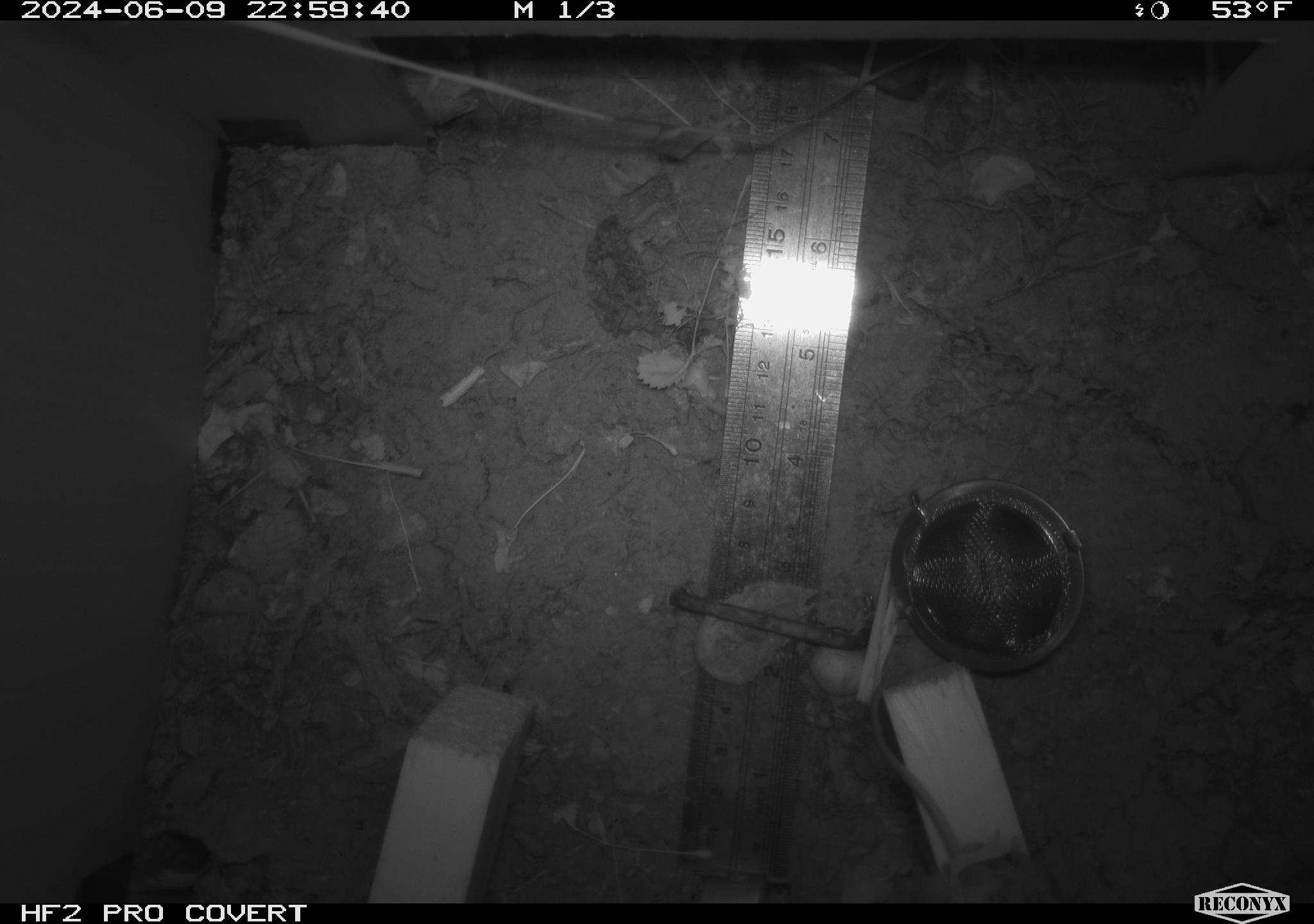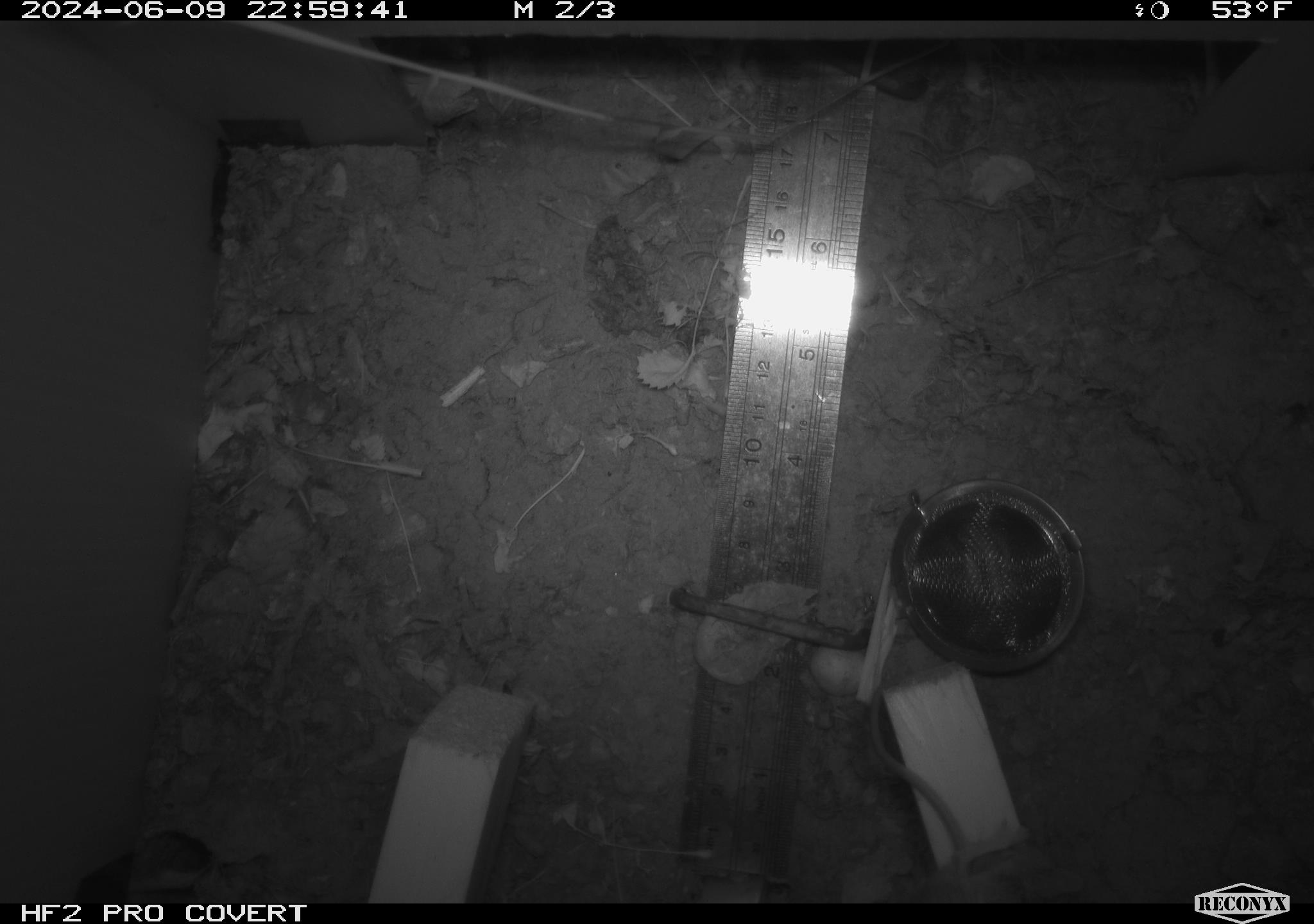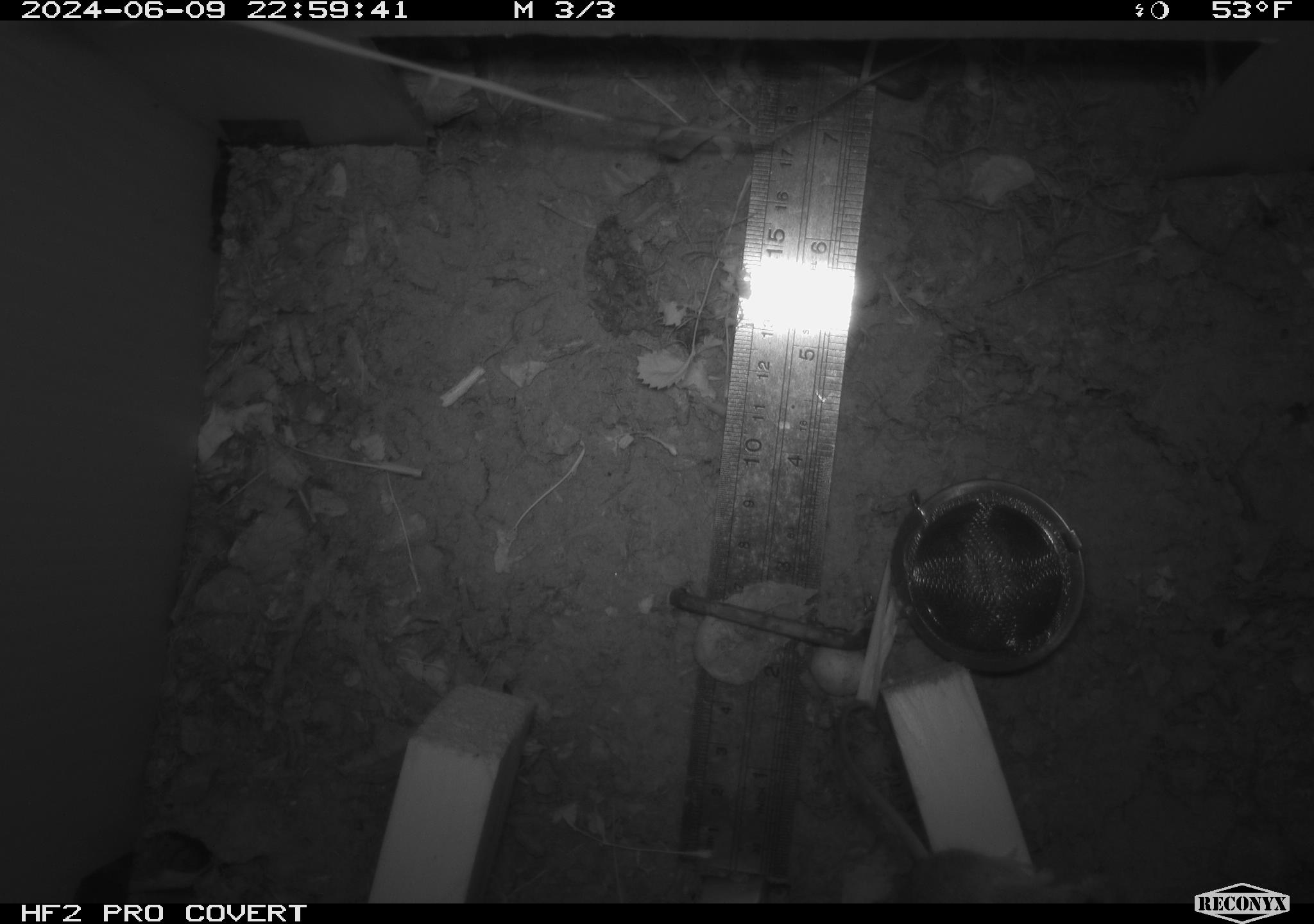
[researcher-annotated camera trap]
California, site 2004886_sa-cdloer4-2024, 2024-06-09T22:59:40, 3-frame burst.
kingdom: Animalia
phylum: Chordata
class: Mammalia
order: Rodentia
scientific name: Rodentia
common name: rodent